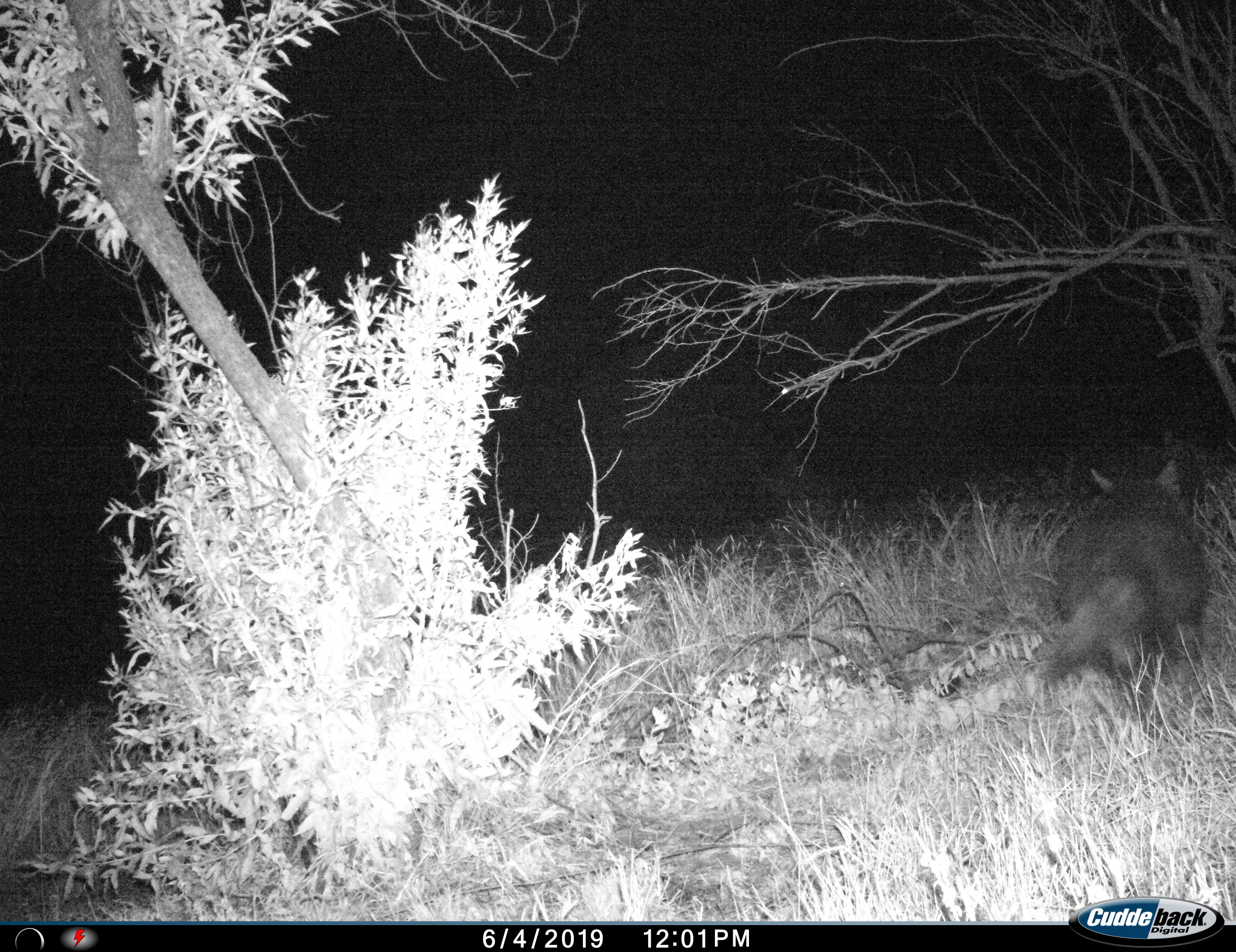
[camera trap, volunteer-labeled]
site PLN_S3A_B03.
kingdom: Animalia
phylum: Chordata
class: Mammalia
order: Carnivora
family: Hyaenidae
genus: Parahyaena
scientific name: Parahyaena brunnea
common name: brown hyena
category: hyenabrown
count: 1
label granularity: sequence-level